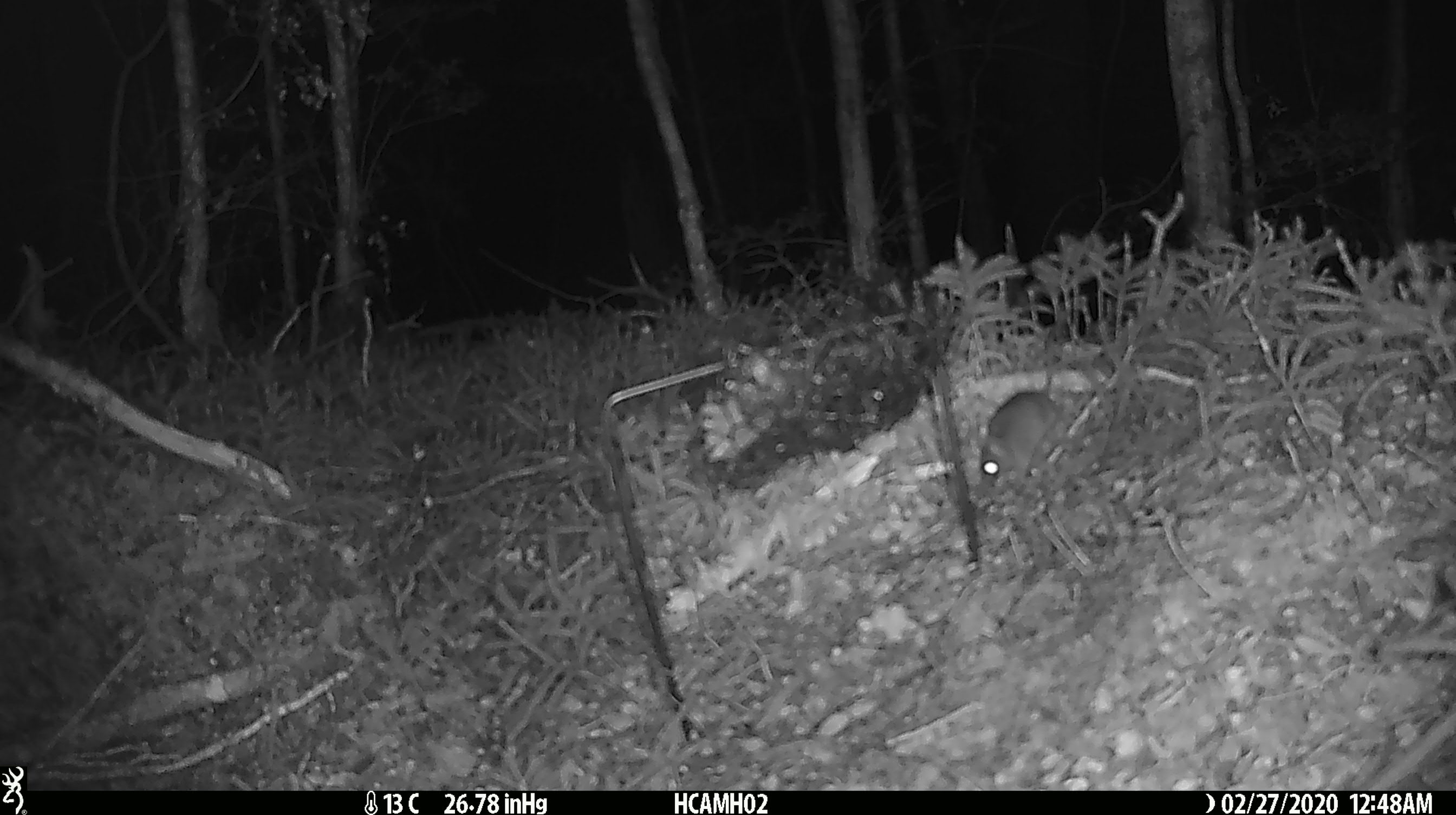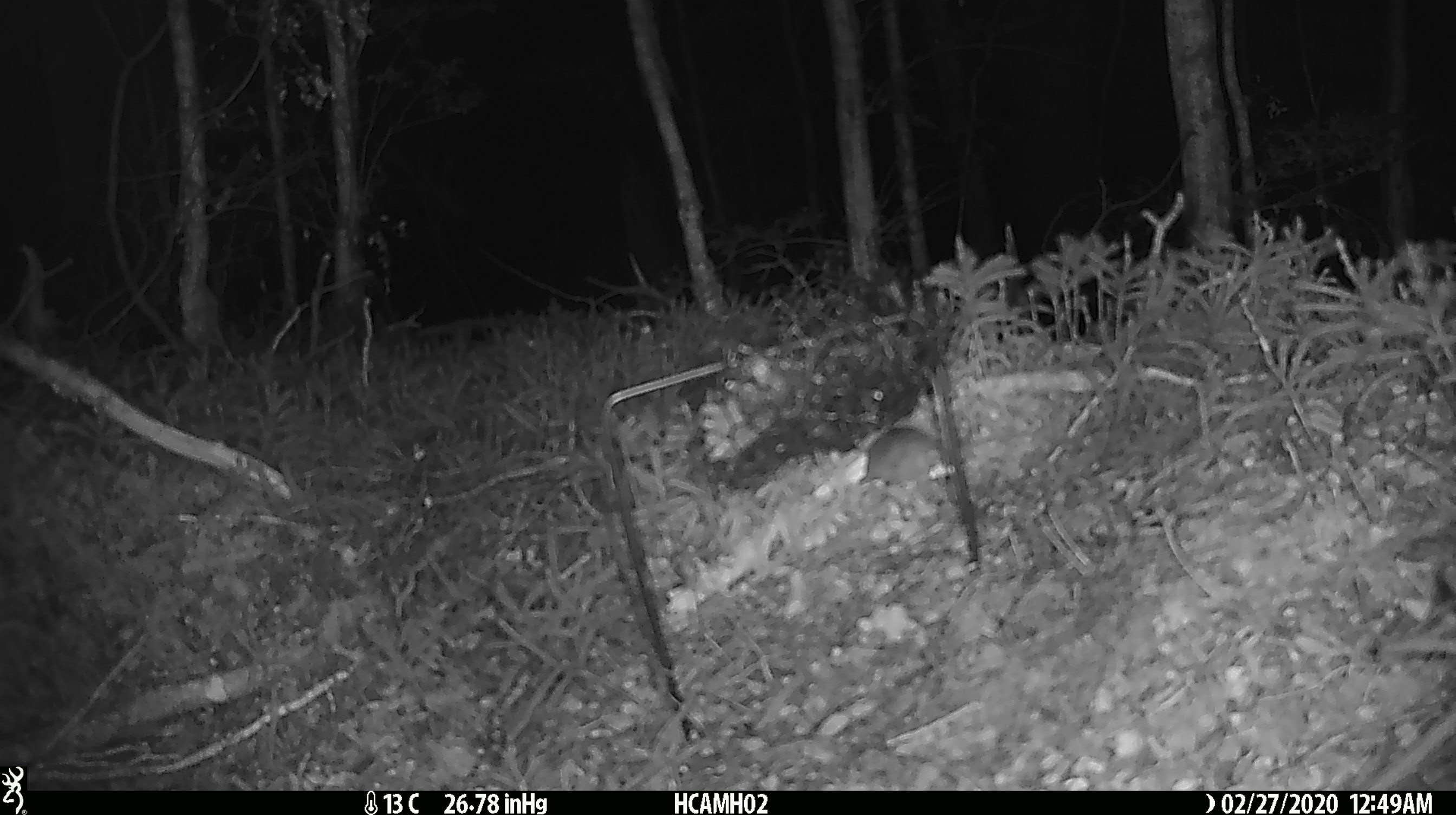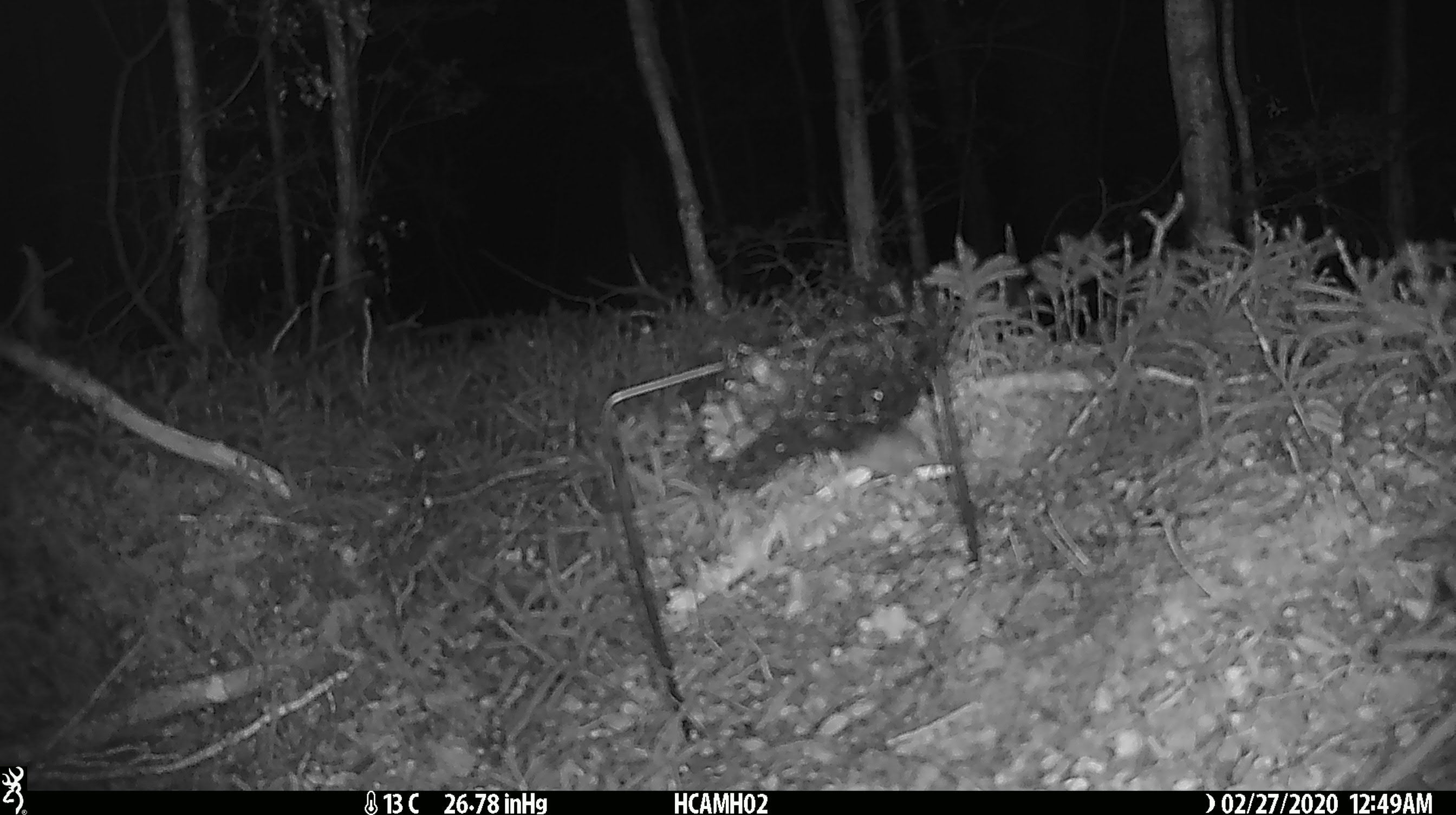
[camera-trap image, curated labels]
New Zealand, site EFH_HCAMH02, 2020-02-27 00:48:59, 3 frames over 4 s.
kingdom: Animalia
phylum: Chordata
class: Mammalia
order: Rodentia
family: Muridae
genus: Mus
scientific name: Mus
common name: mouse